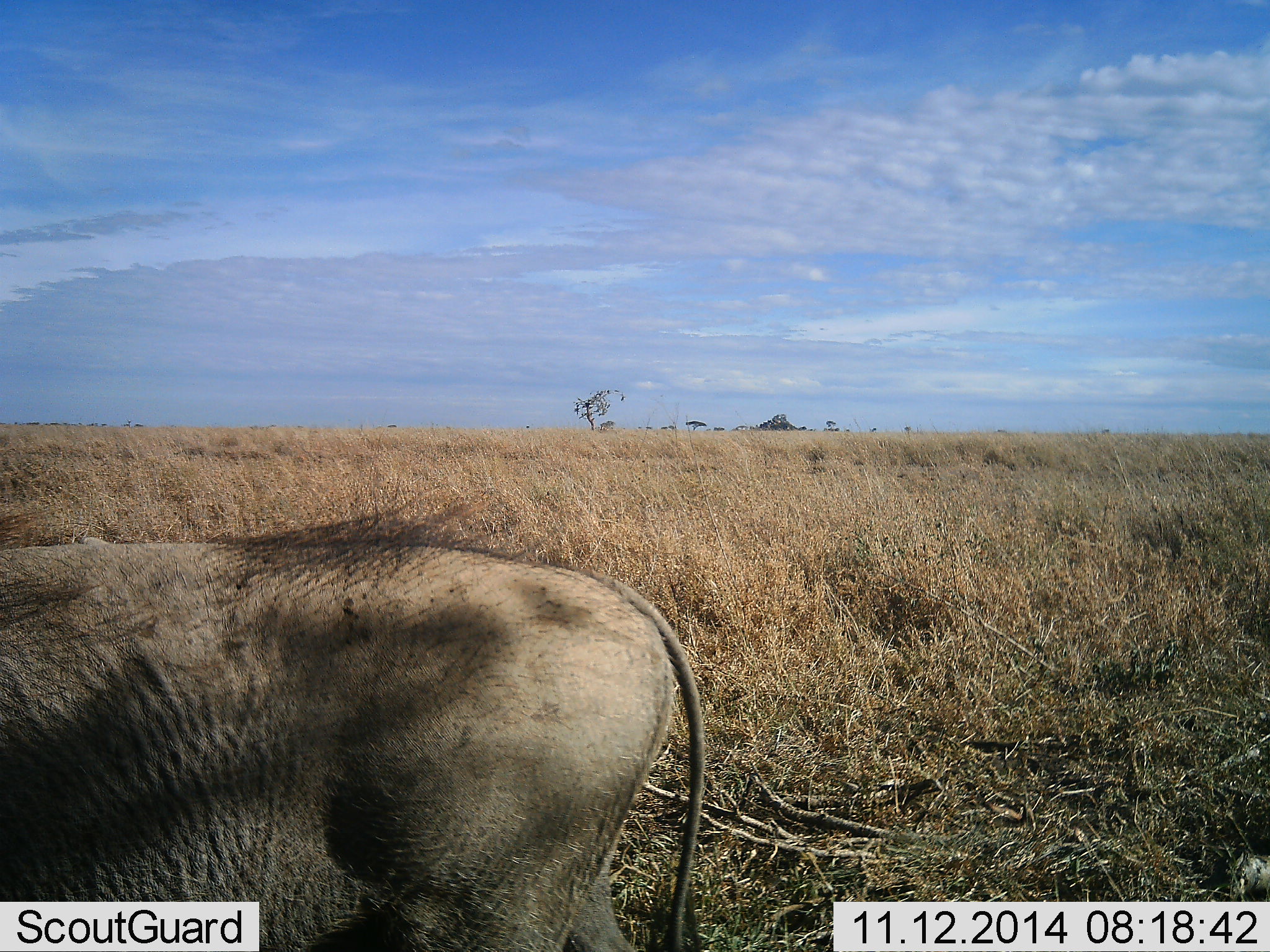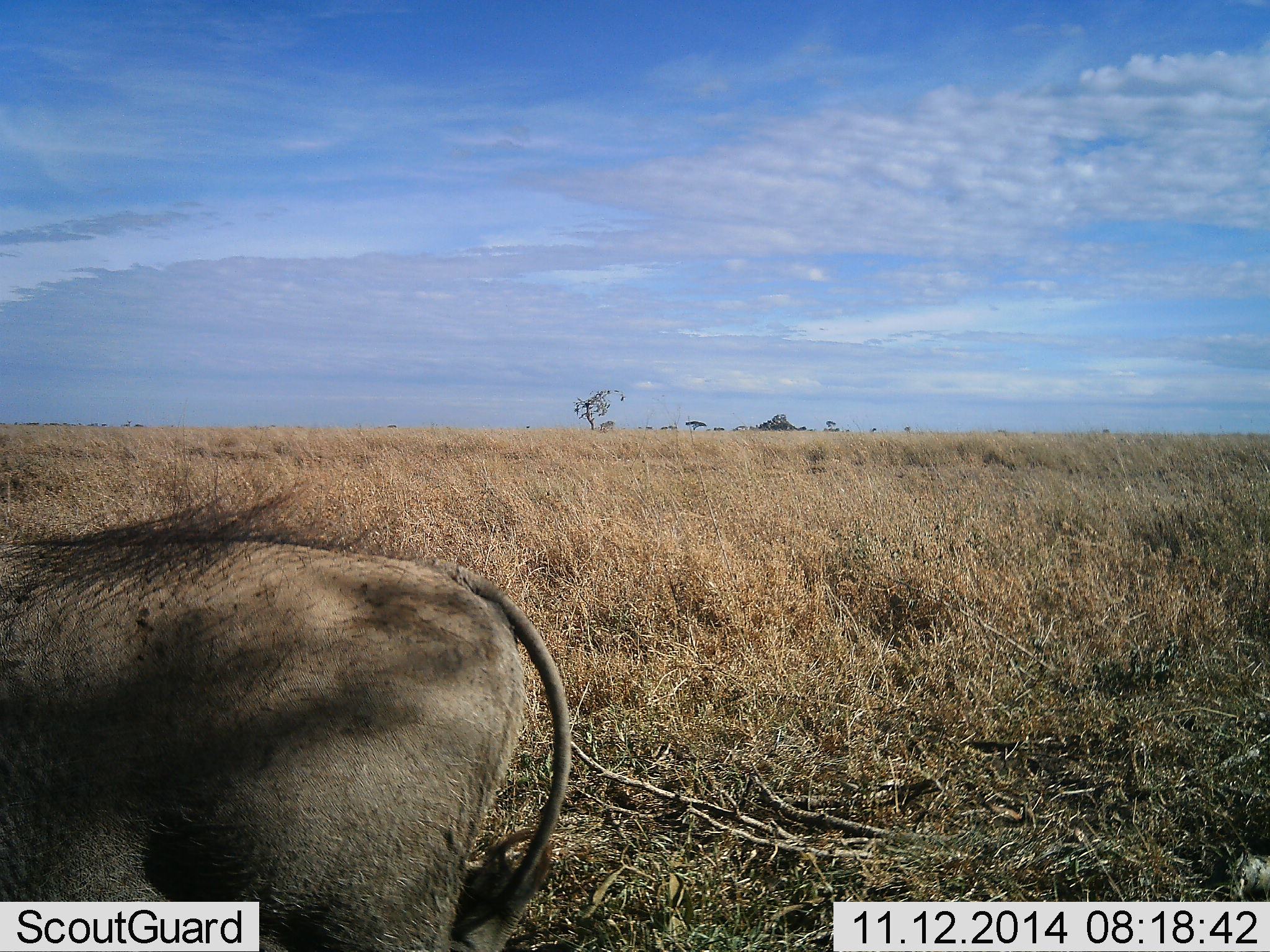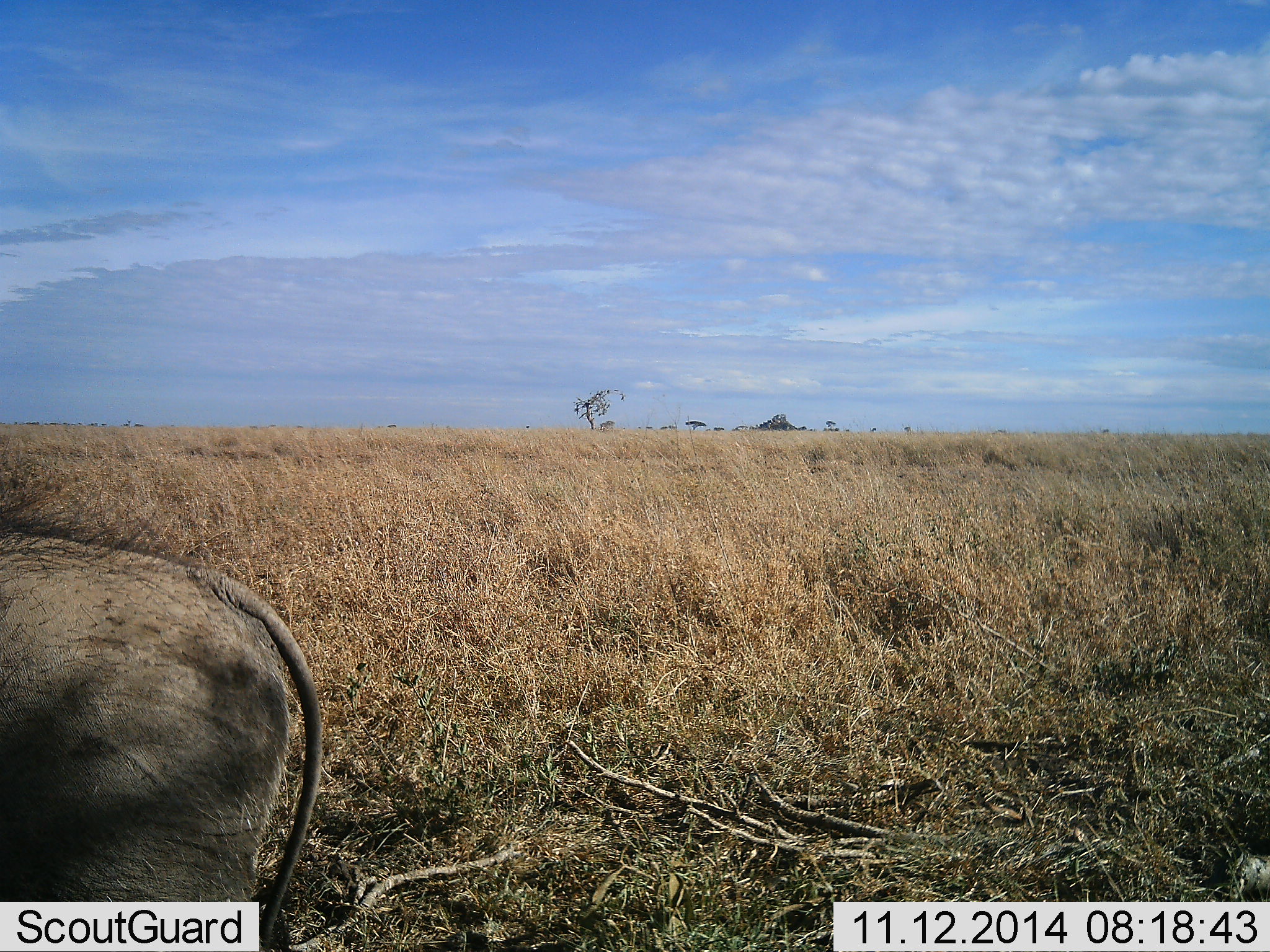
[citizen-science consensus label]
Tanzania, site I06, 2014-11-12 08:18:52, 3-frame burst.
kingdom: Animalia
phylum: Chordata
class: Mammalia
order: Artiodactyla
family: Suidae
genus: Phacochoerus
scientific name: Phacochoerus africanus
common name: warthog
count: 1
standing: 10%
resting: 0%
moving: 90%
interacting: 10%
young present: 0%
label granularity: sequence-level